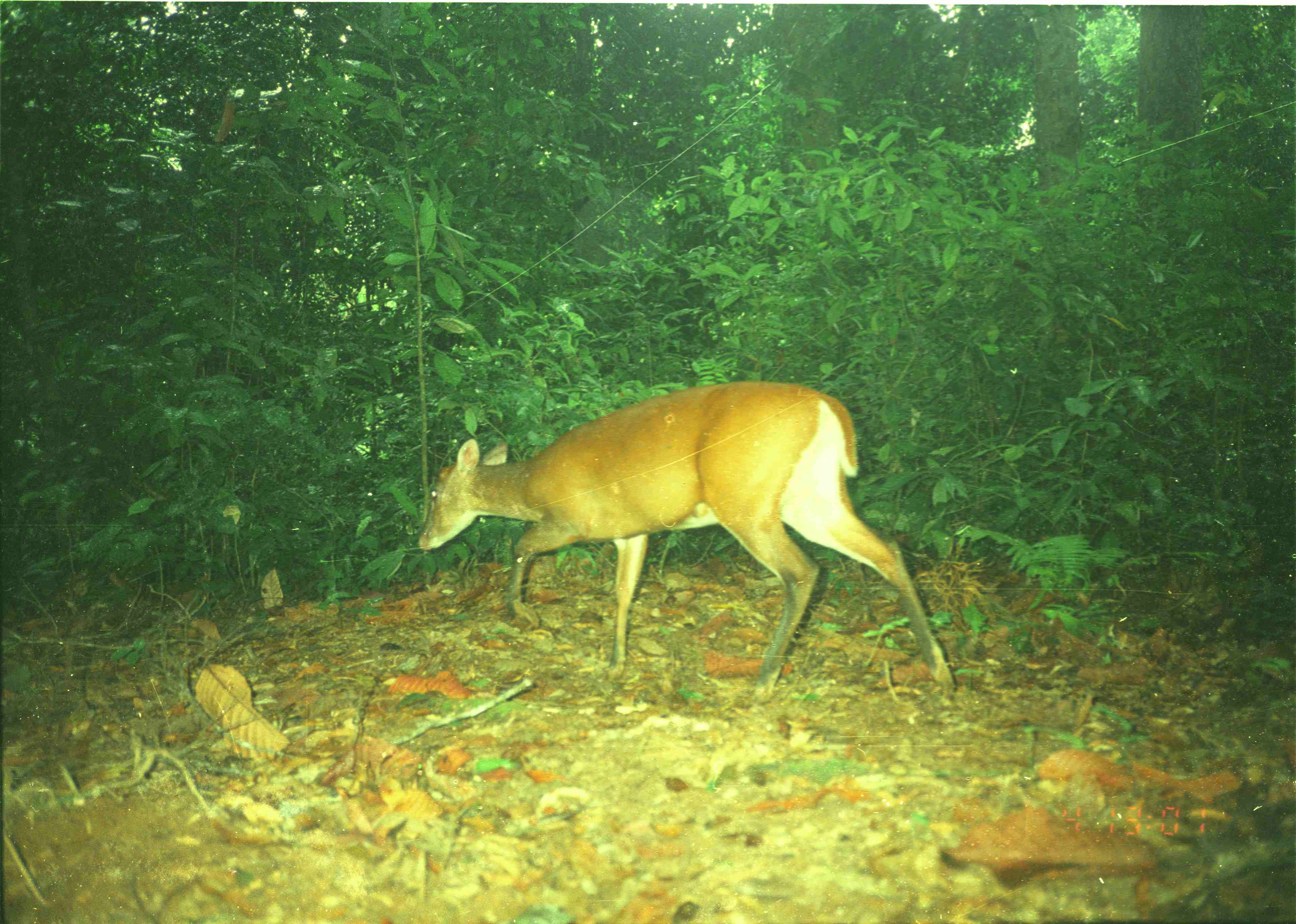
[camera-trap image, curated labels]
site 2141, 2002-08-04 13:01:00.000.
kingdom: Animalia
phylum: Chordata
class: Mammalia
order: Artiodactyla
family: Cervidae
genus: Muntiacus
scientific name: Muntiacus muntjak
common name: southern red muntjac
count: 1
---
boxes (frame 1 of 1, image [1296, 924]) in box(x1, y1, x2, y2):
muntiacus muntjak: box(413, 380, 957, 703)